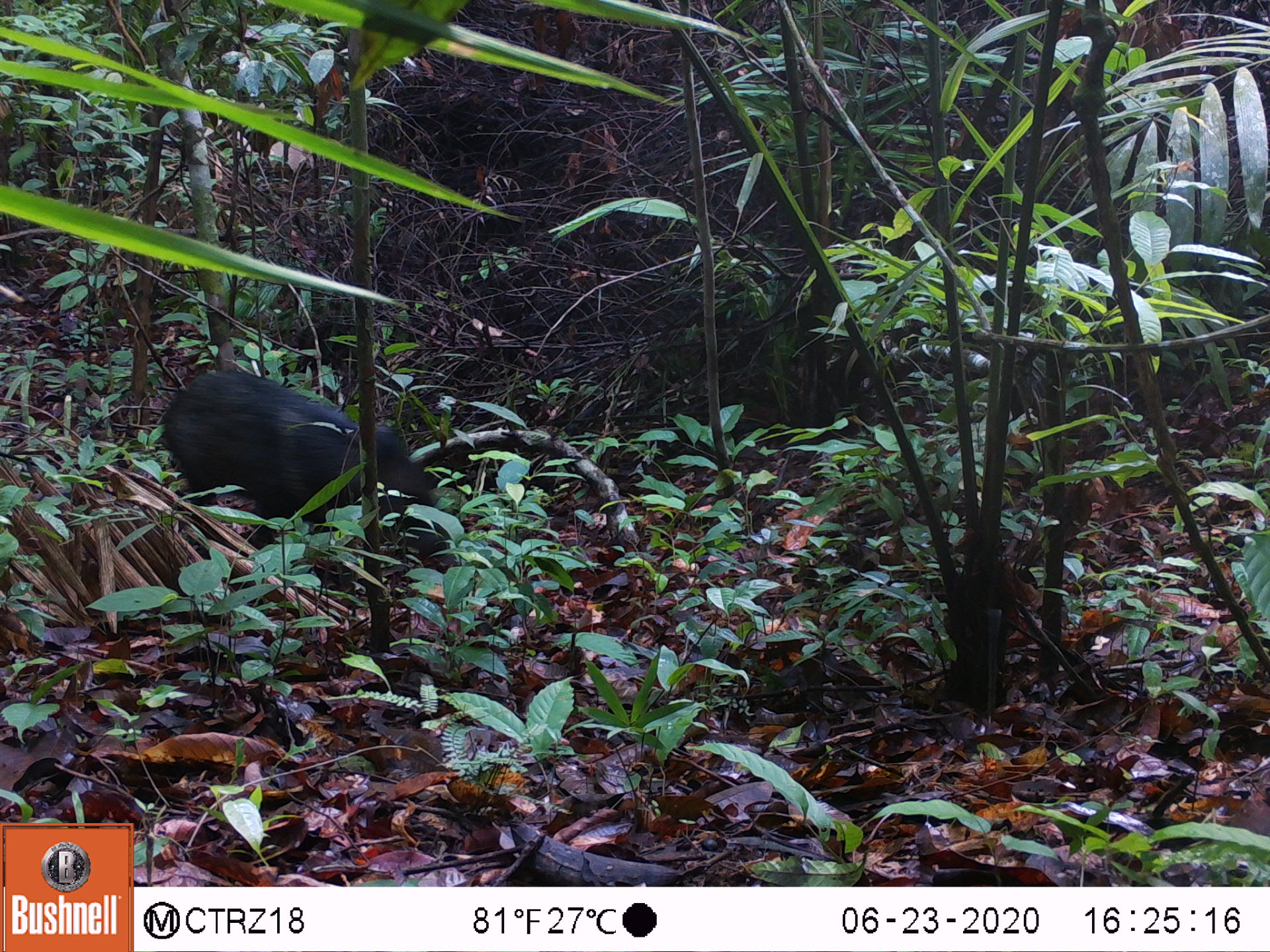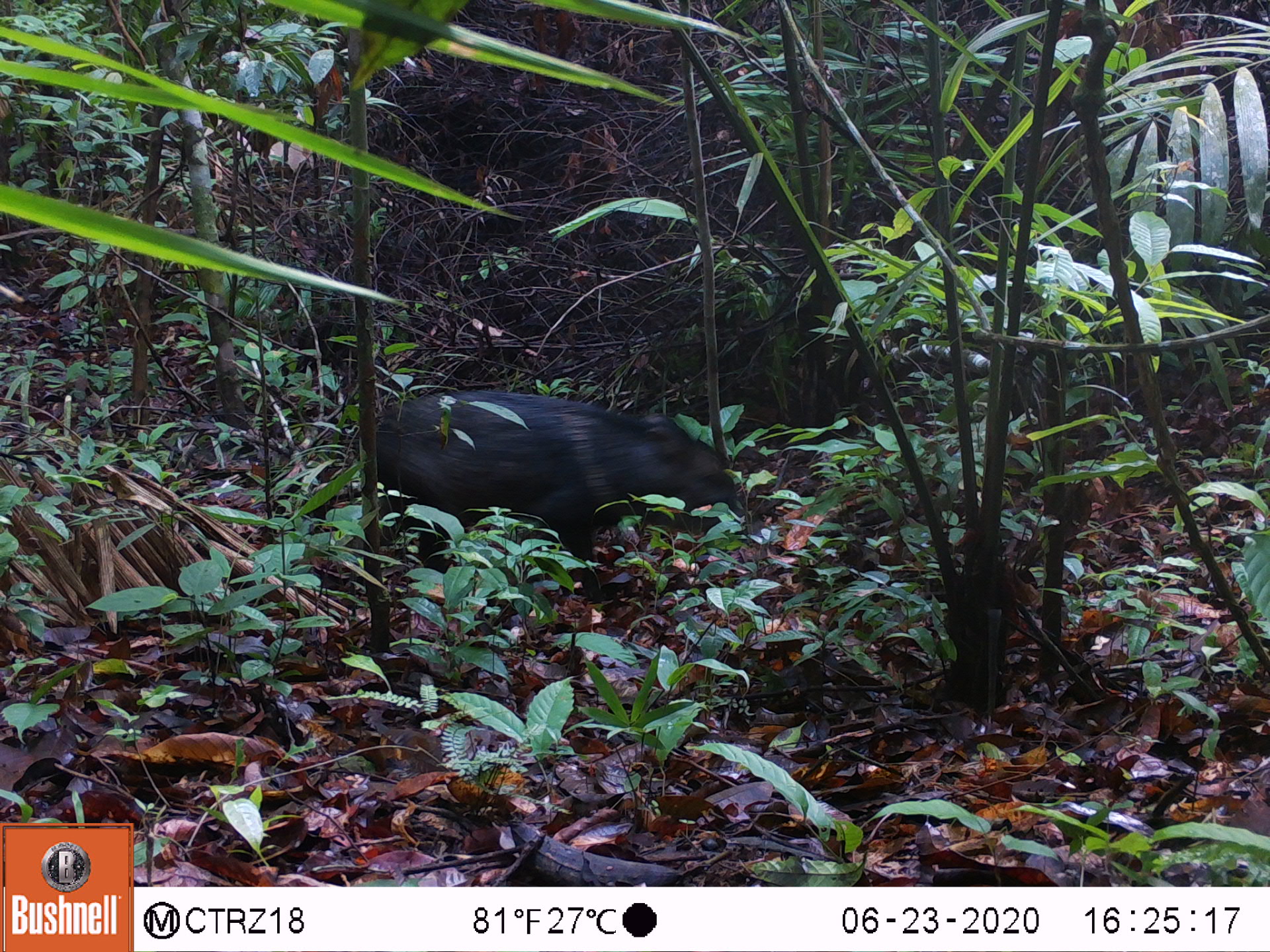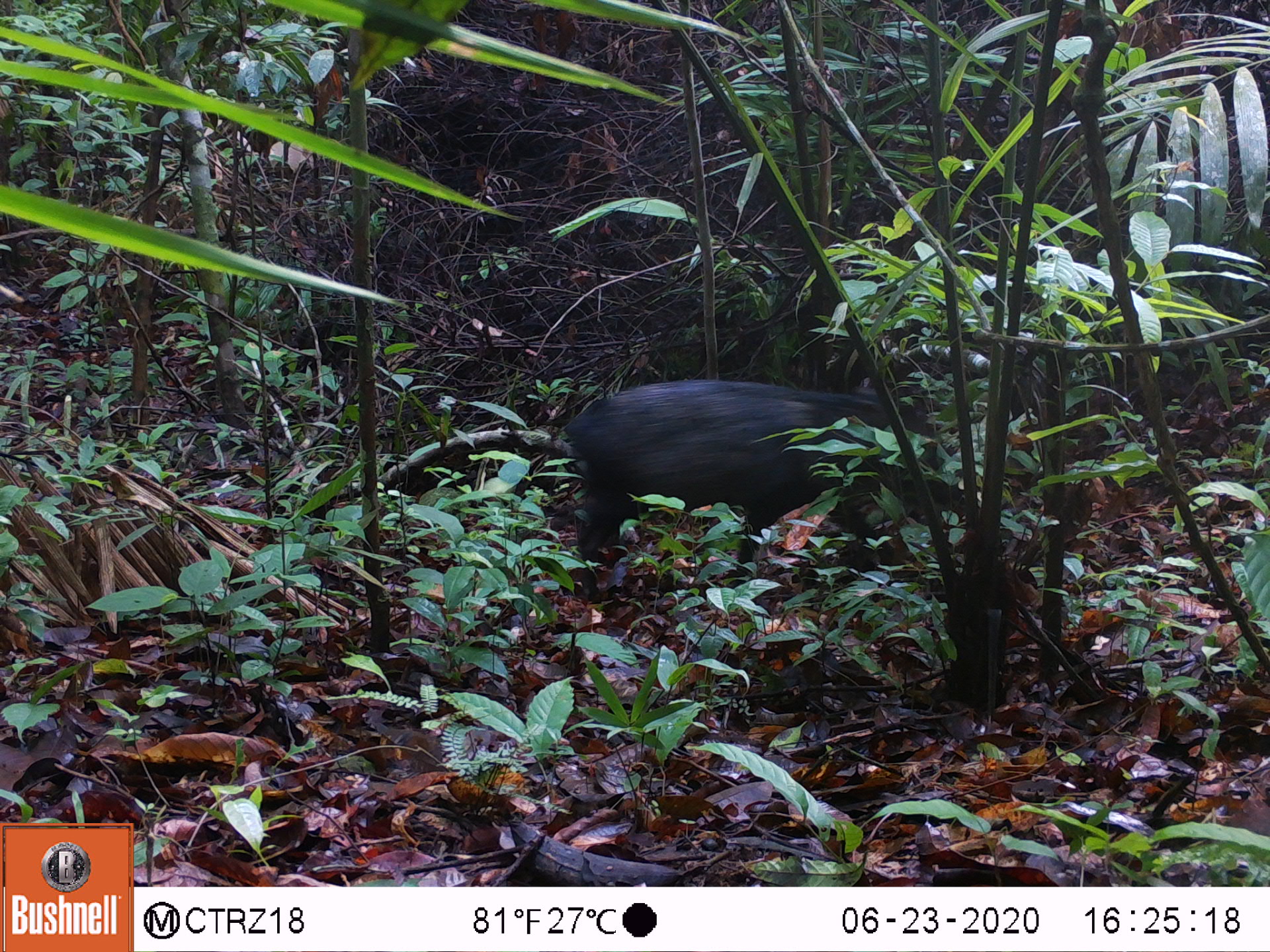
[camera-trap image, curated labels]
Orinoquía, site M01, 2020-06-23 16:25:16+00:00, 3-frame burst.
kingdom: Animalia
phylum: Chordata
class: Mammalia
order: Artiodactyla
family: Tayassuidae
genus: Pecari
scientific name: Pecari tajacu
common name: collared peccary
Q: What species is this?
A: Collared peccary (Pecari tajacu).